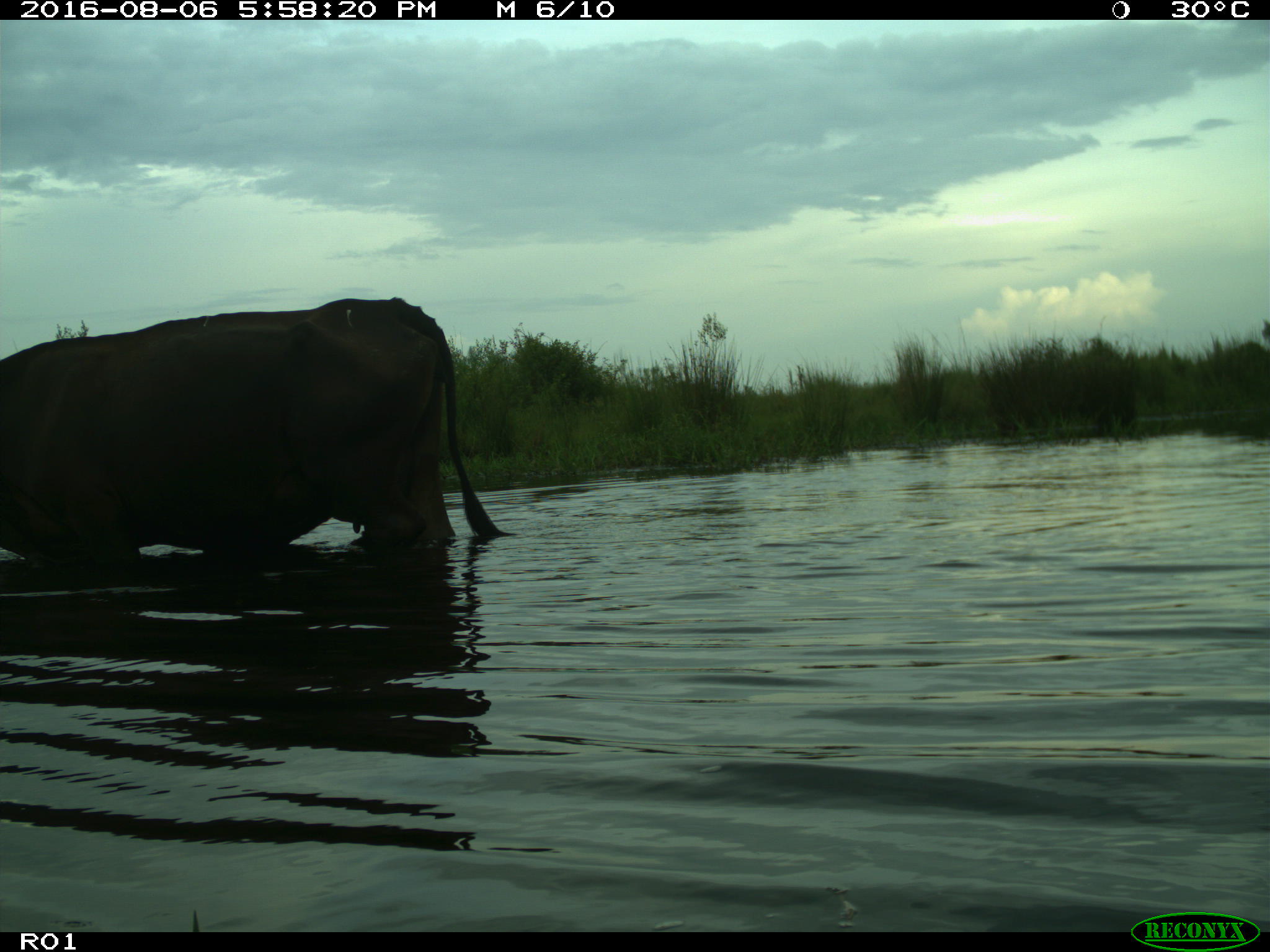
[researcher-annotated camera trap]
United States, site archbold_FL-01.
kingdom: Animalia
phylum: Chordata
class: Mammalia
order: Artiodactyla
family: Bovidae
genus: Bos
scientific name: Bos taurus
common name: domestic cow